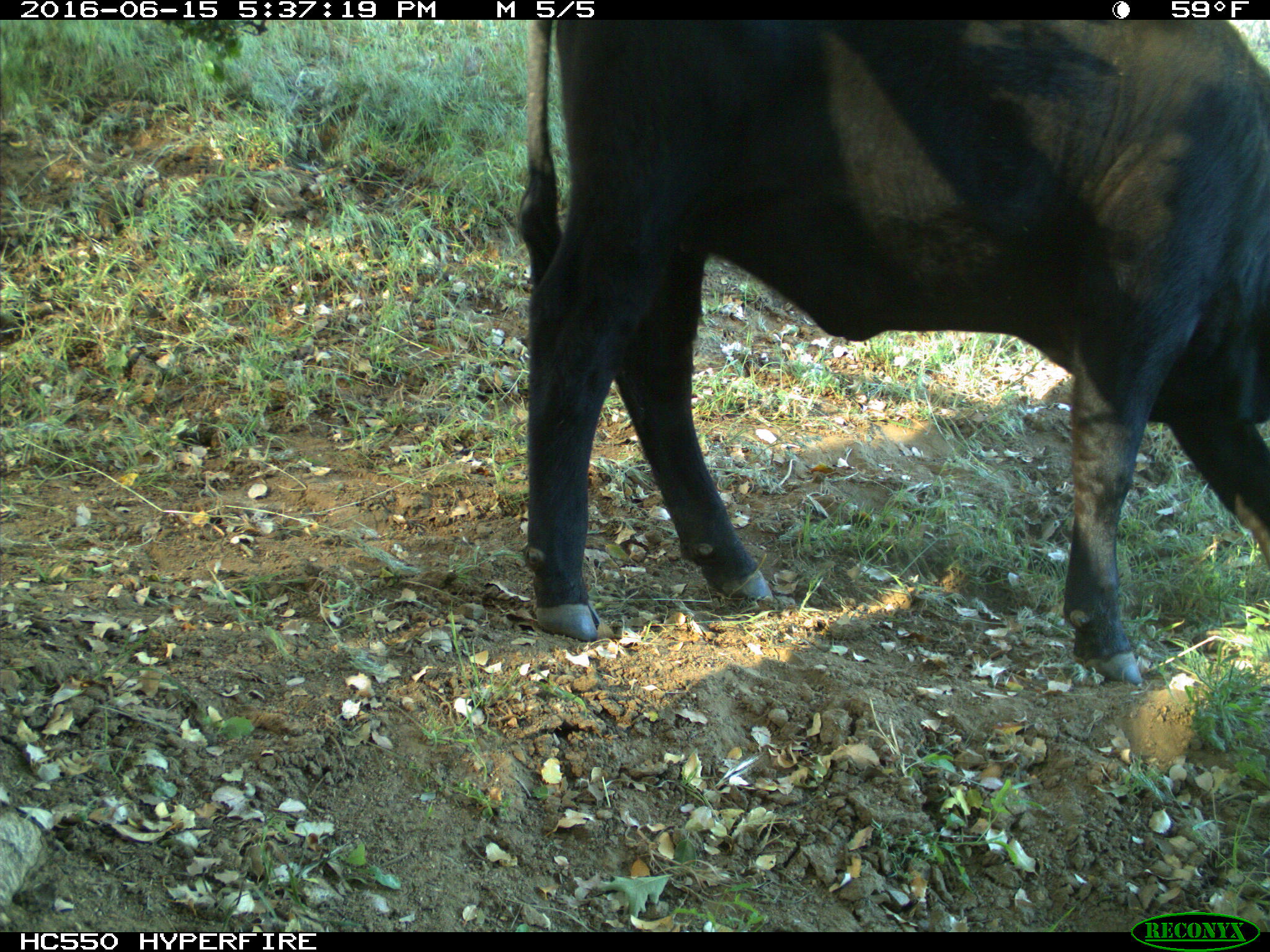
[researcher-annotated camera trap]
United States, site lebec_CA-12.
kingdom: Animalia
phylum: Chordata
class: Mammalia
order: Artiodactyla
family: Bovidae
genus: Bos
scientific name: Bos taurus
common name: domestic cow